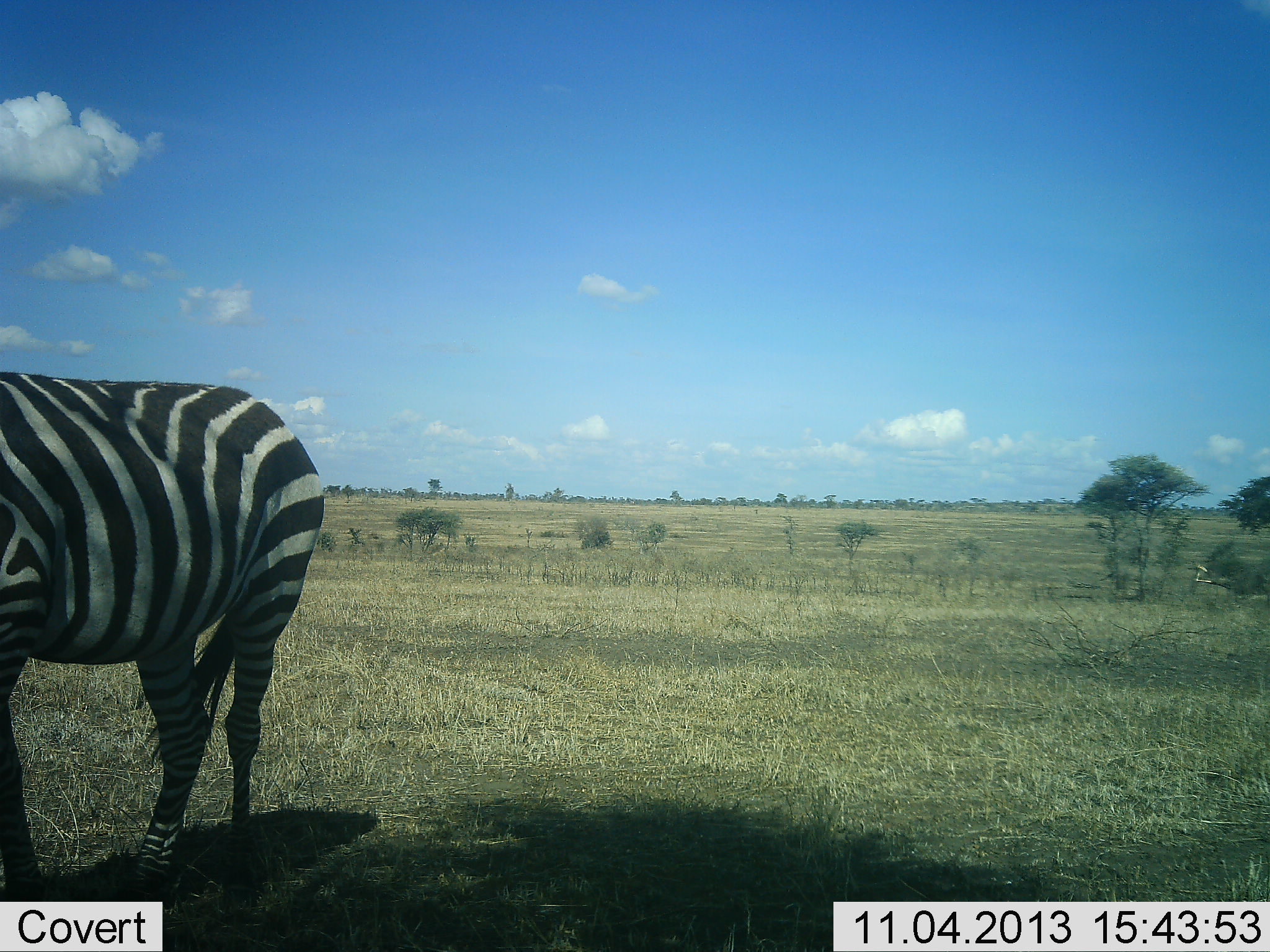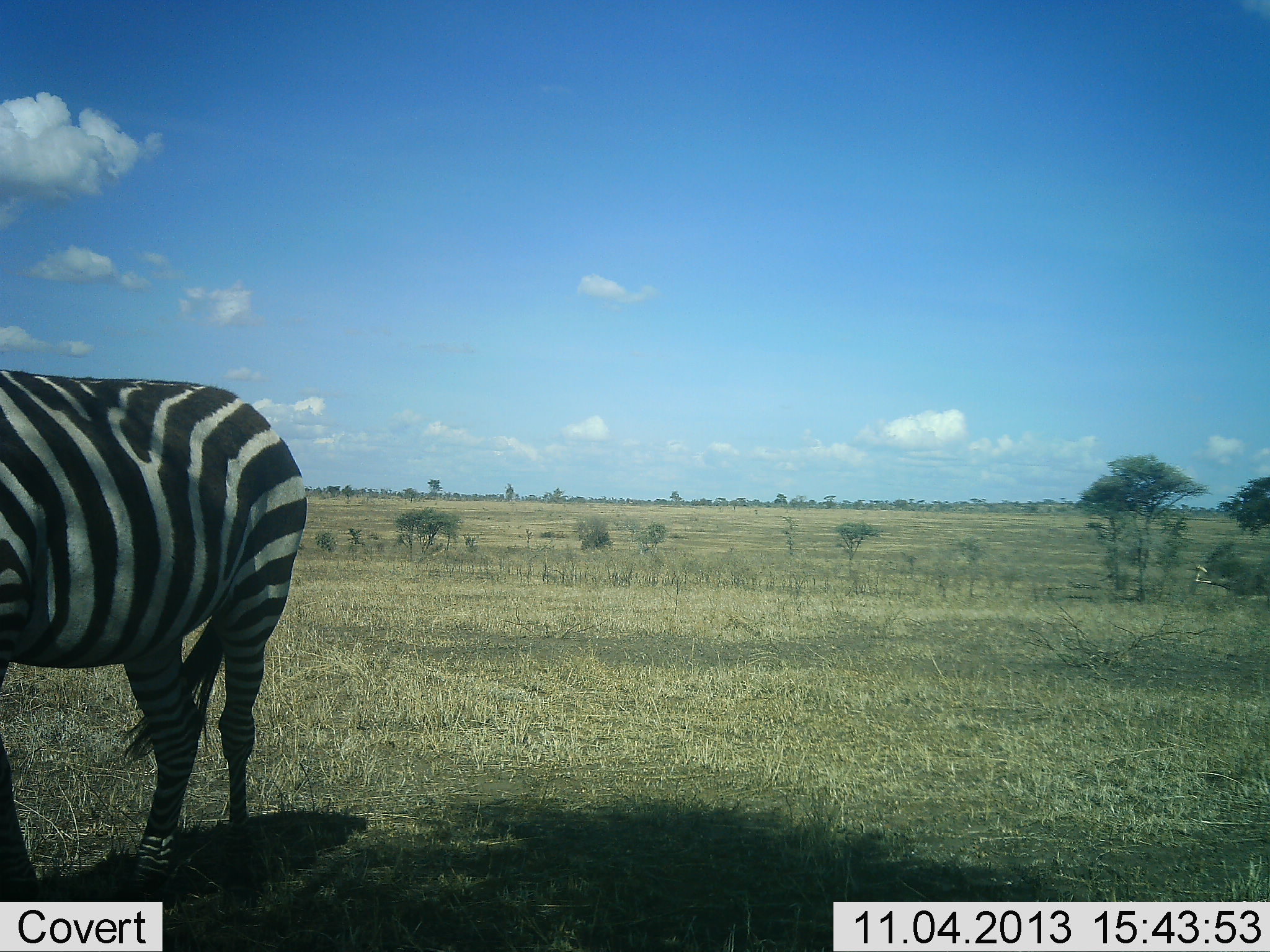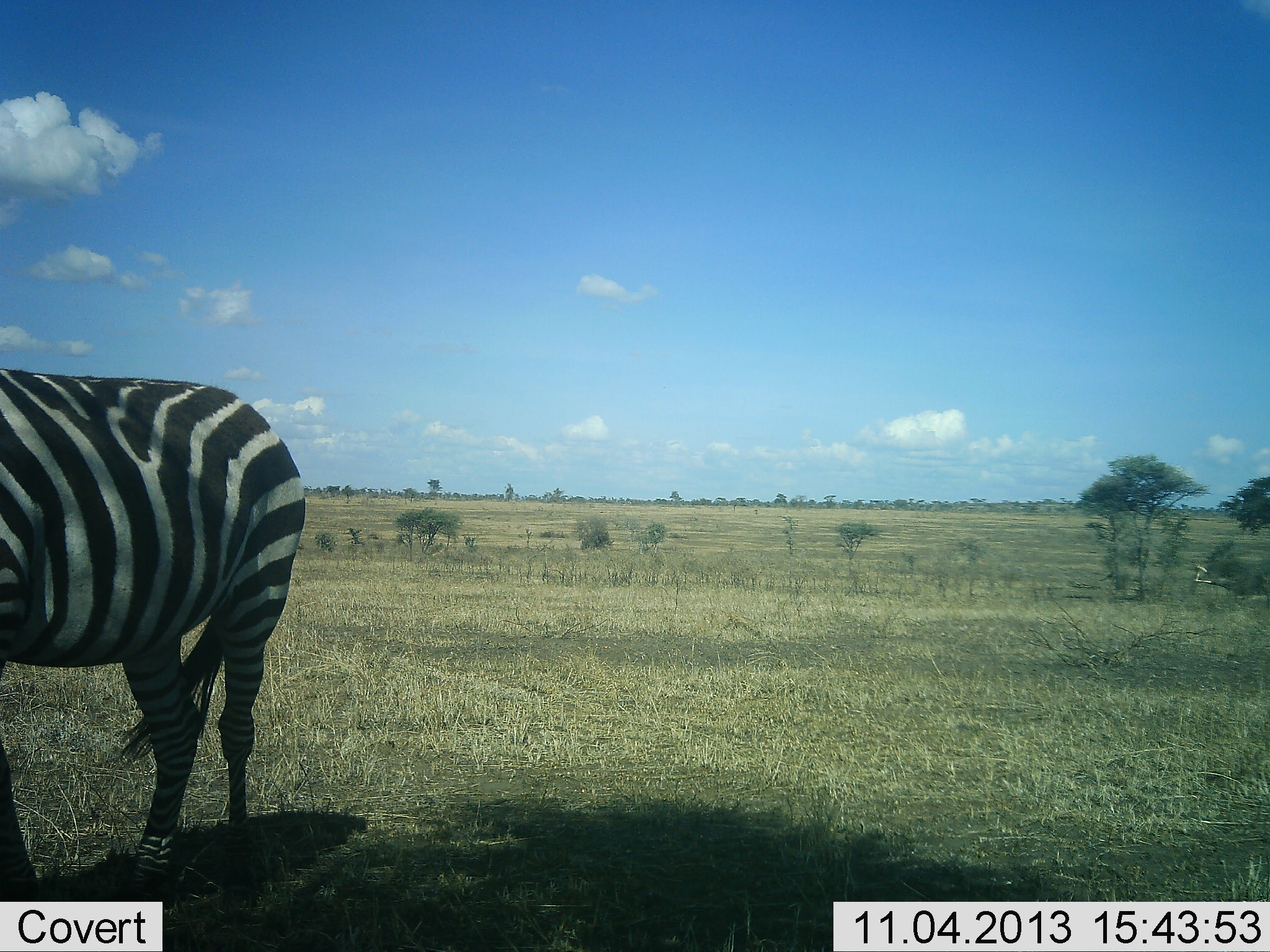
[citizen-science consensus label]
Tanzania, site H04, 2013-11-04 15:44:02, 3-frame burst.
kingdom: Animalia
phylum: Chordata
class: Mammalia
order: Perissodactyla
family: Equidae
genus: Equus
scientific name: Equus quagga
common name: plains zebra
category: zebra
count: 1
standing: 100%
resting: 0%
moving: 0%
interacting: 0%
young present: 0%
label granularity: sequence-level